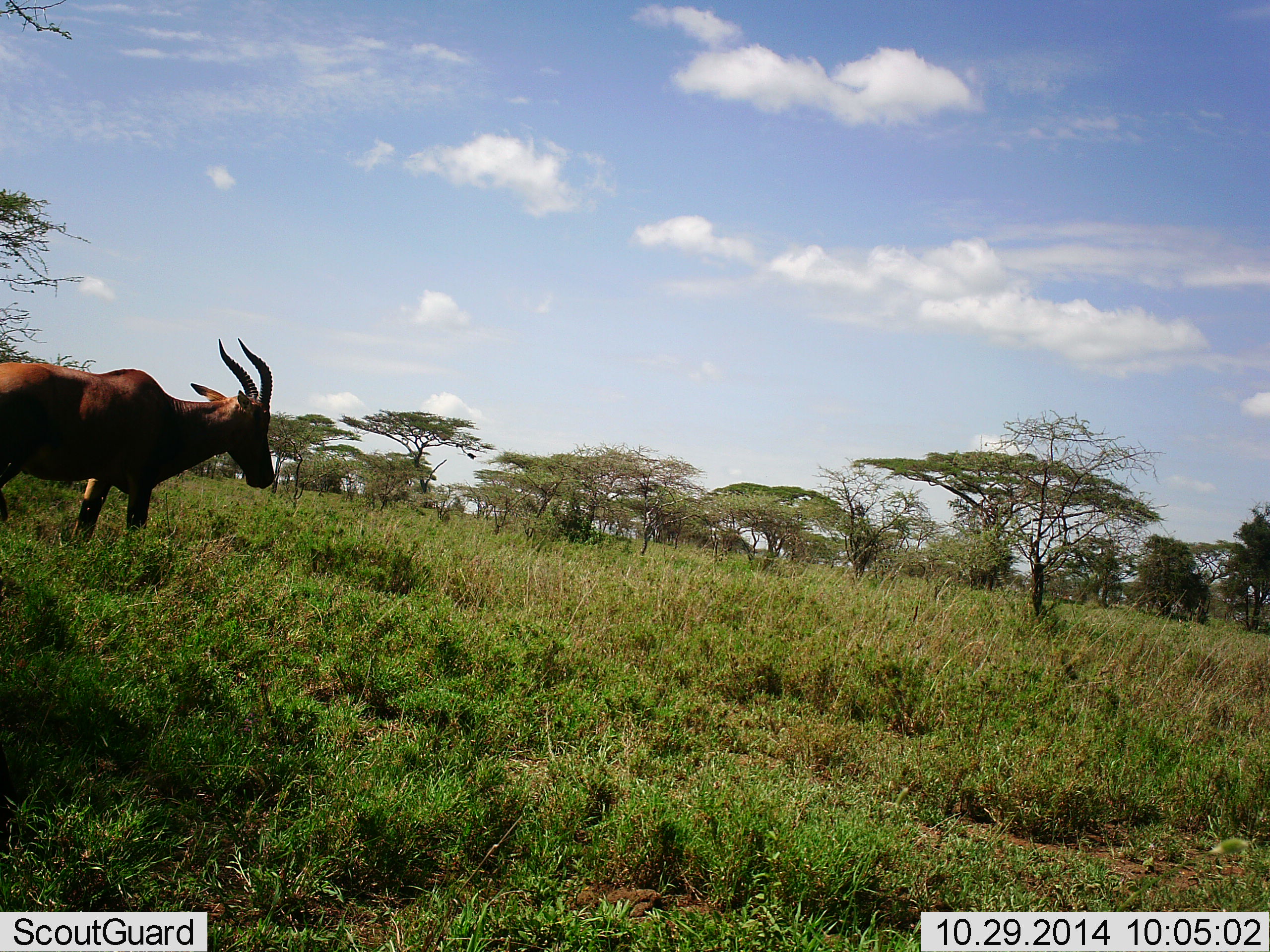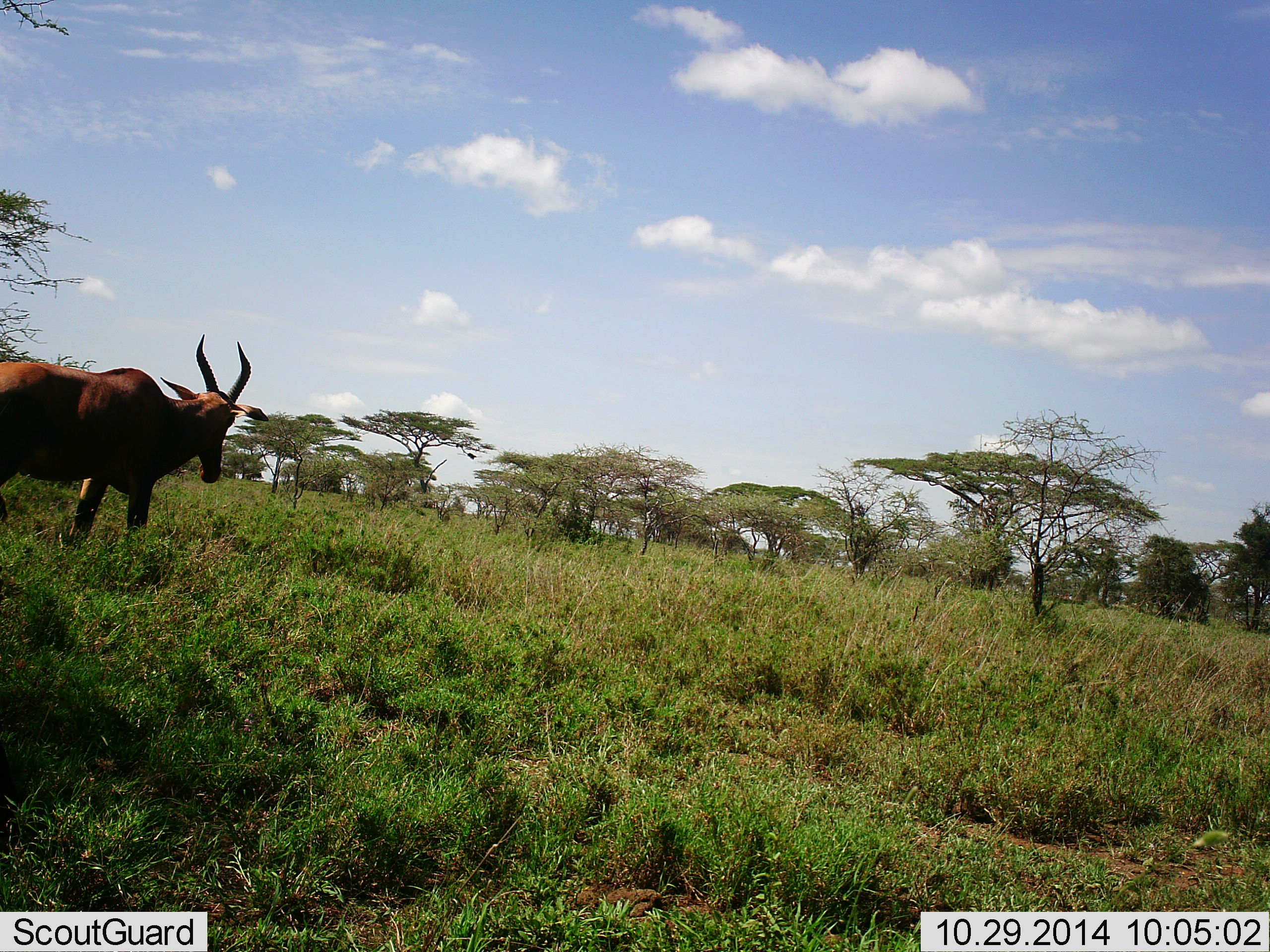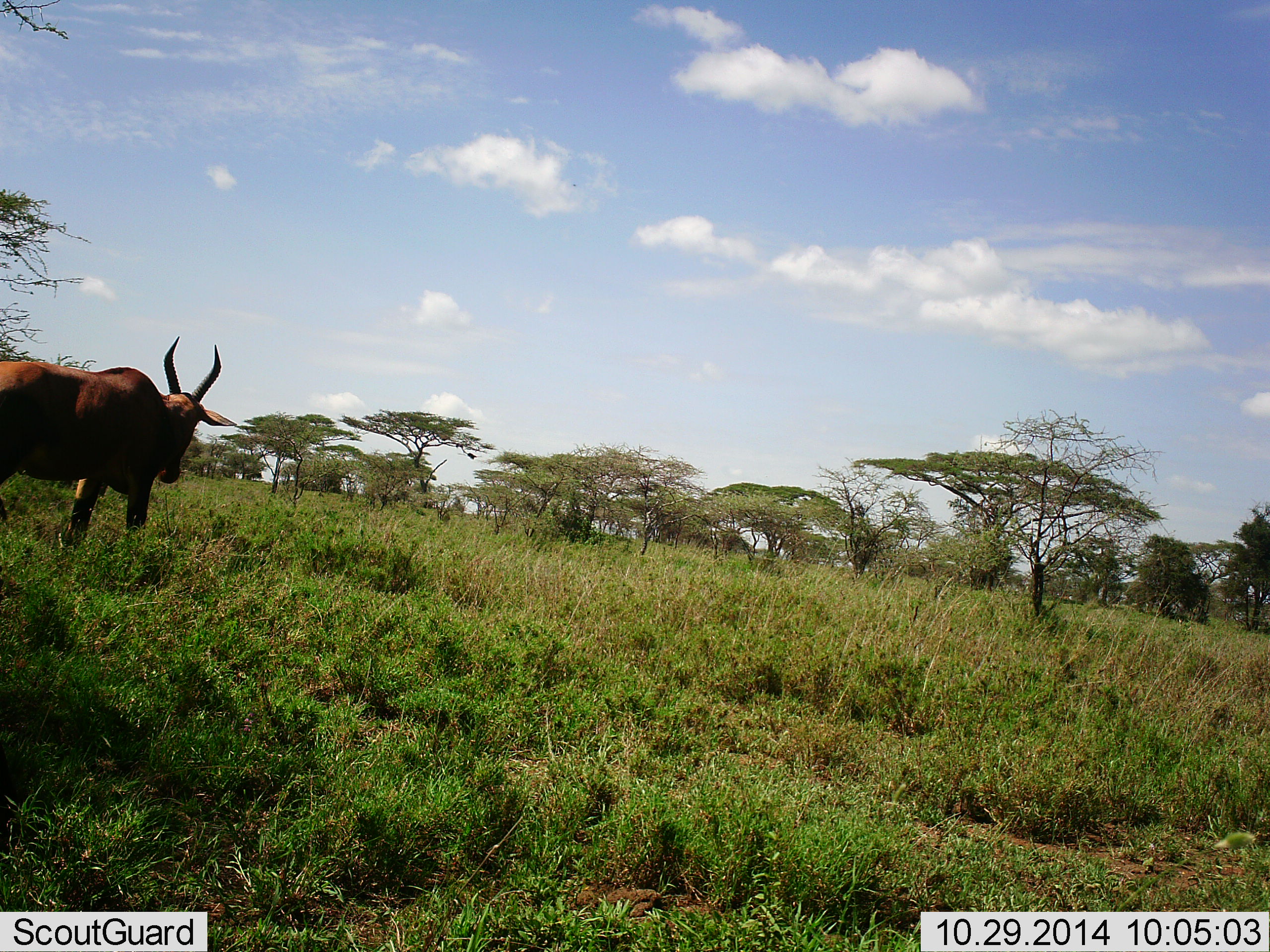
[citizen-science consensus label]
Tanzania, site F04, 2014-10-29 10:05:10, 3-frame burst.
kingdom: Animalia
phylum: Chordata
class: Mammalia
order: Artiodactyla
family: Bovidae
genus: Damaliscus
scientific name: Damaliscus lunatus jimela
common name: topi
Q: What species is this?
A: Topi (Damaliscus lunatus jimela).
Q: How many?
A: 1.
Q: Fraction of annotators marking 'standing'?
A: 80%.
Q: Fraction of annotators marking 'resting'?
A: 0%.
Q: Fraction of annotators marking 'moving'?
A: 20%.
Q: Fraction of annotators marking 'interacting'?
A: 0%.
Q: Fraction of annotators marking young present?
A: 0%.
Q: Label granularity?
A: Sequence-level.